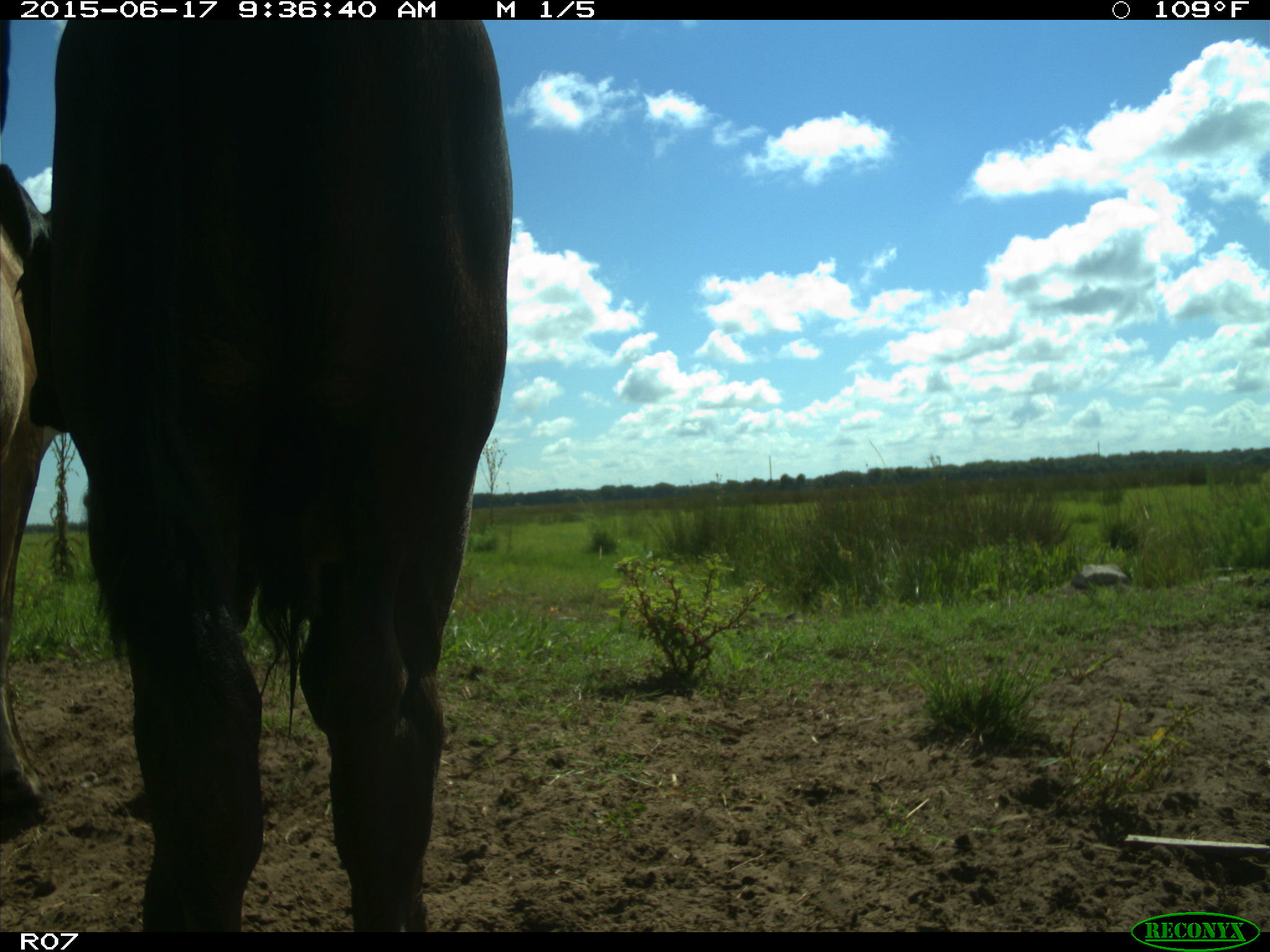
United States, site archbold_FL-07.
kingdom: Animalia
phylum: Chordata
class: Mammalia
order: Artiodactyla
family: Bovidae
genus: Bos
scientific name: Bos taurus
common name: domestic cow